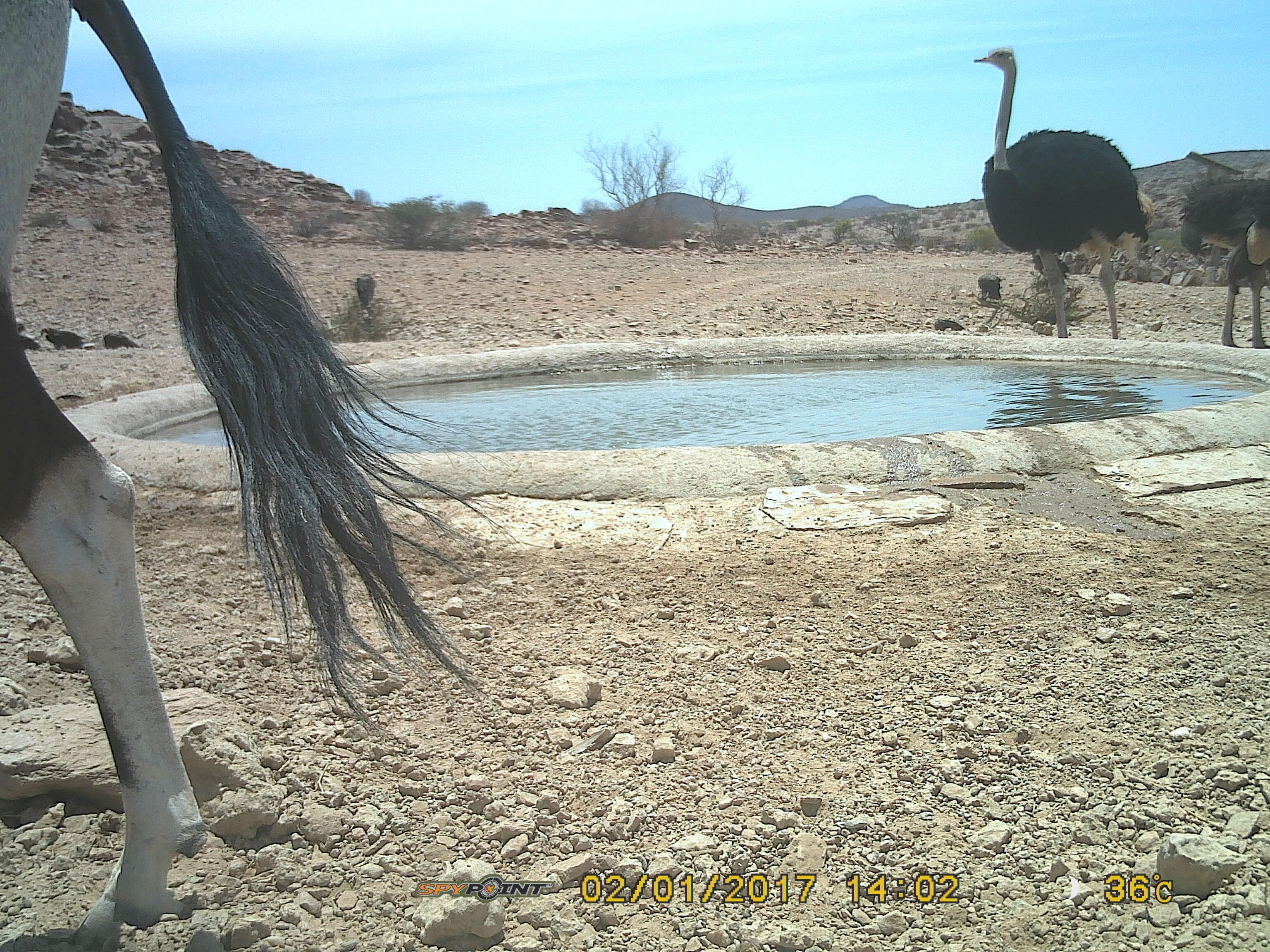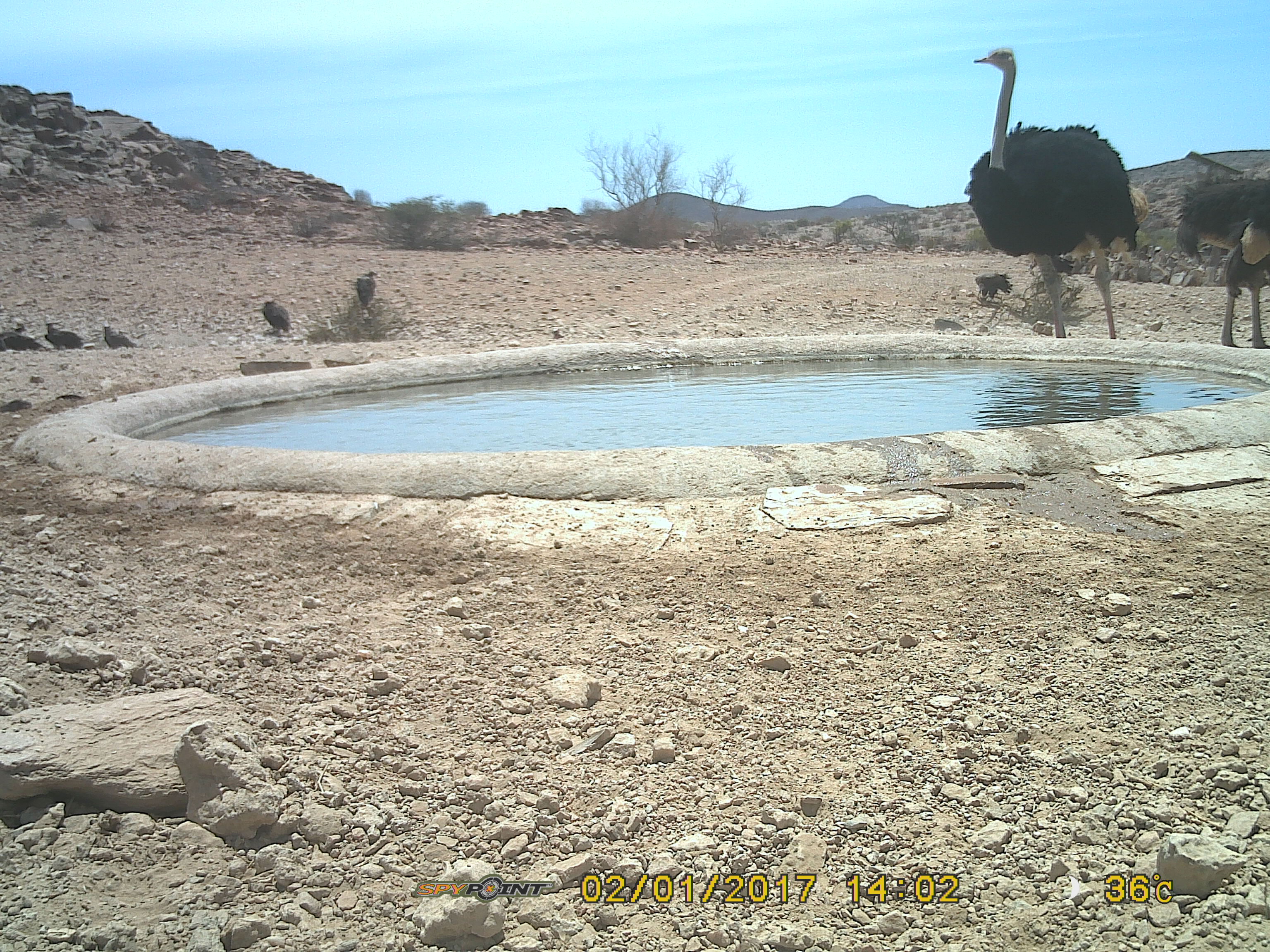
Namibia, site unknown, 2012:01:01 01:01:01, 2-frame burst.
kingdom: Animalia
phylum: Chordata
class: Aves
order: Struthioniformes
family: Struthionidae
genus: Struthio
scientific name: Struthio camelus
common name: common ostrich